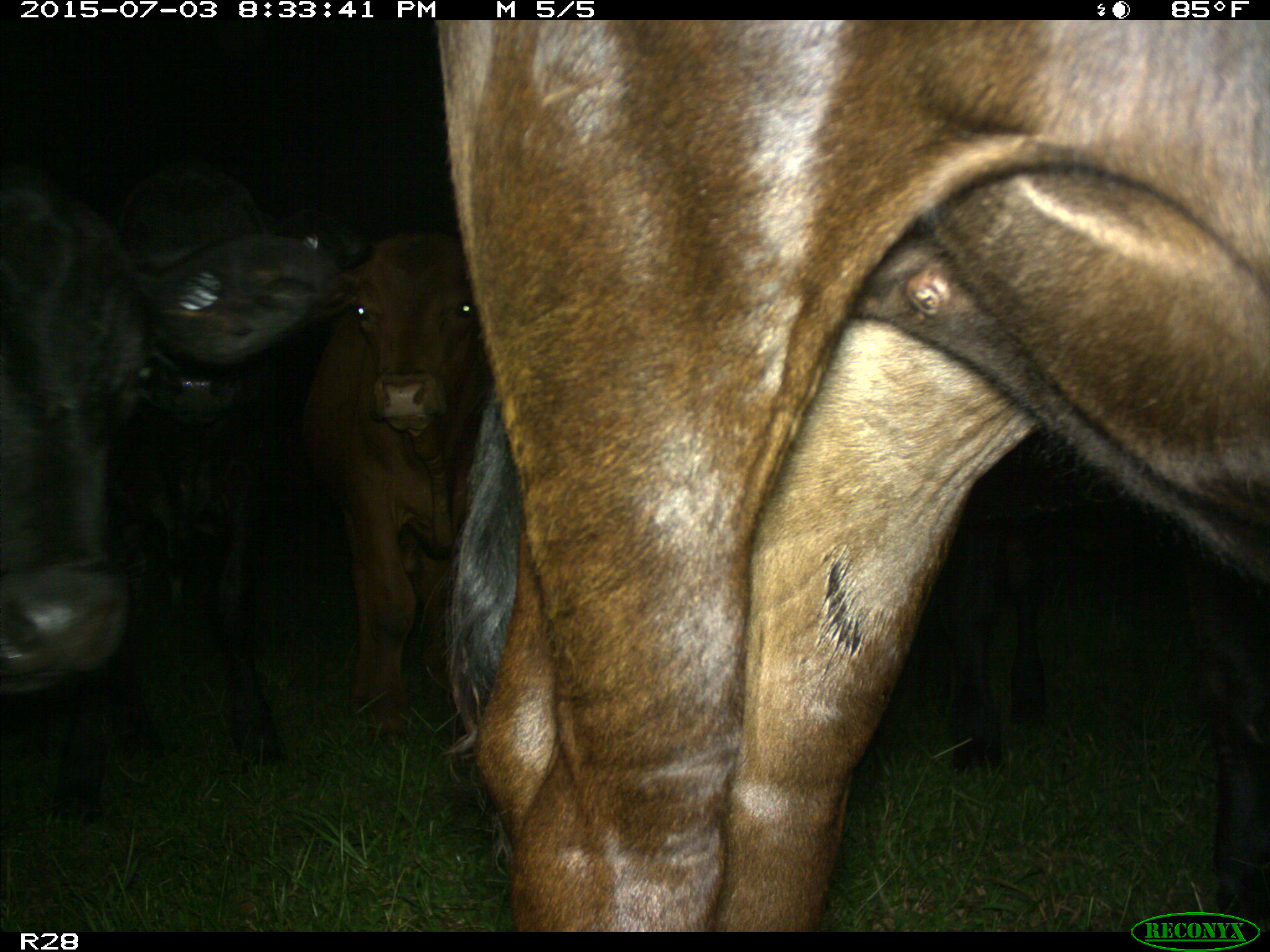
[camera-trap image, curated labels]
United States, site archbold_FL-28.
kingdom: Animalia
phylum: Chordata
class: Mammalia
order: Artiodactyla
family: Bovidae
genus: Bos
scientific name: Bos taurus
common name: domestic cow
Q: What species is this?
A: Bos taurus (domestic cow).